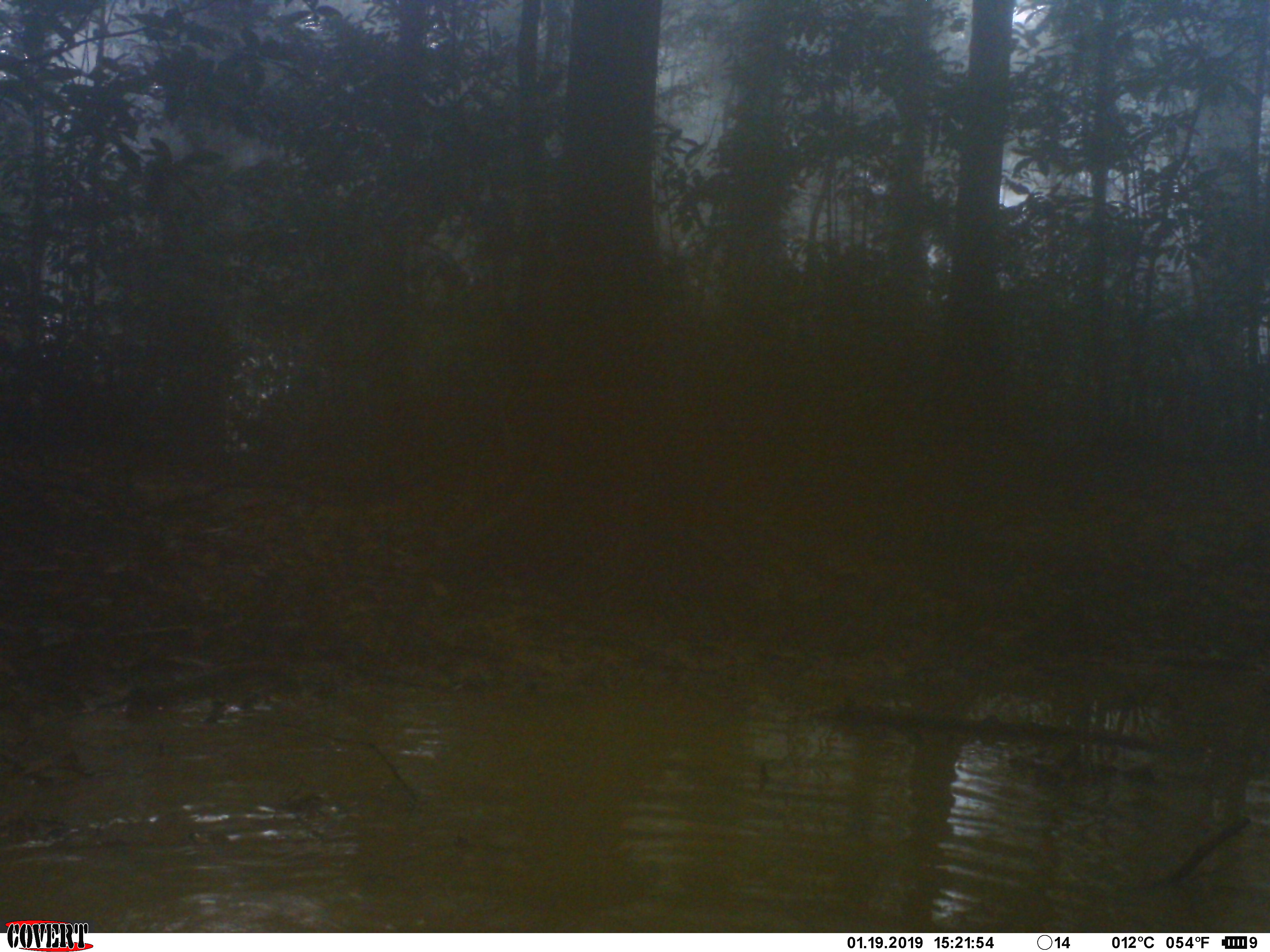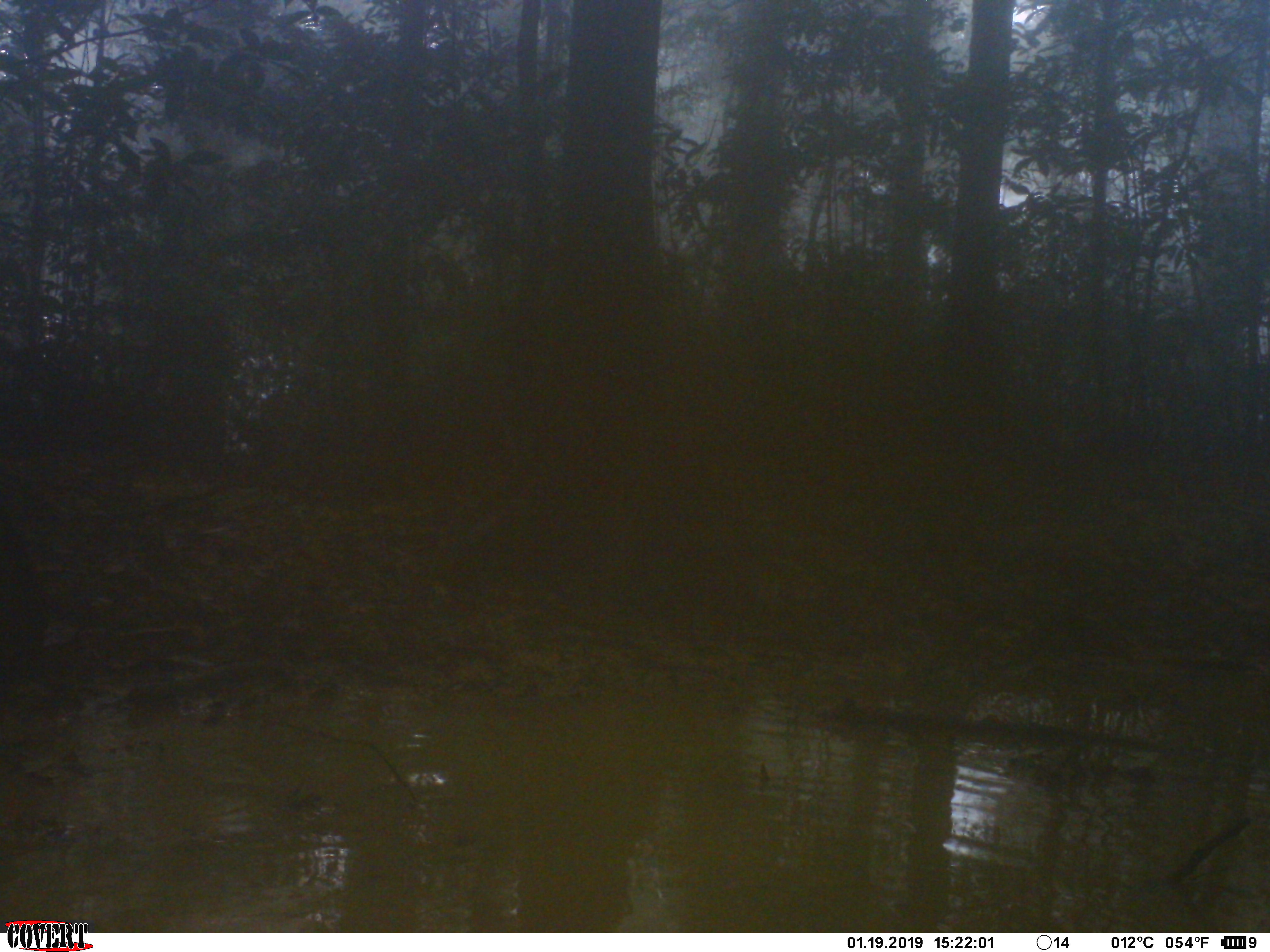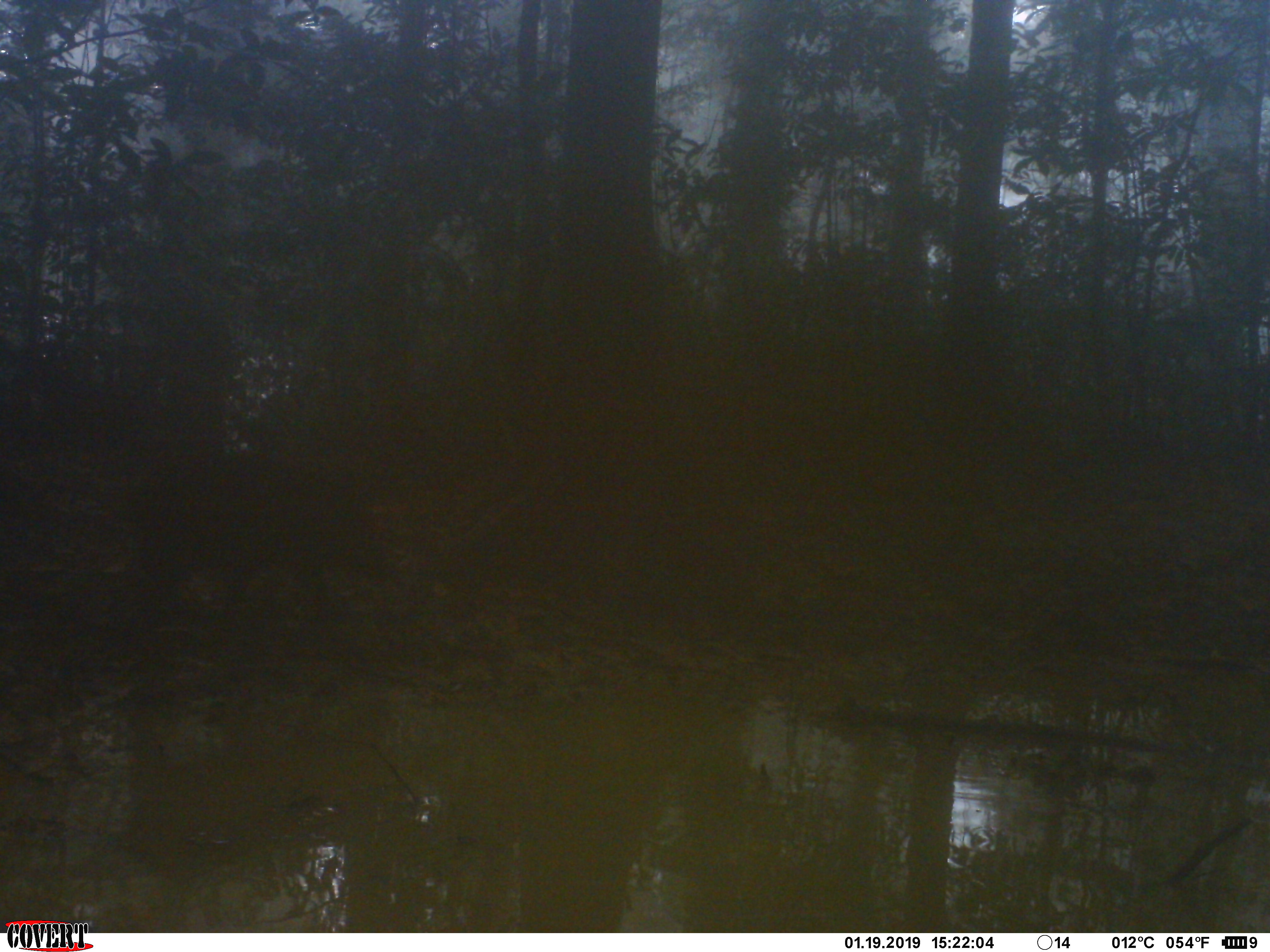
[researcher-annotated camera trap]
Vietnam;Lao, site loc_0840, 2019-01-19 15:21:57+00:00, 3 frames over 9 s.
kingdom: Animalia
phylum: Chordata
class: Mammalia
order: Artiodactyla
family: Suidae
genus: Sus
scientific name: Sus scrofa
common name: eurasian wild pig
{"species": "eurasian wild pig (Sus scrofa)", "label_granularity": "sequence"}